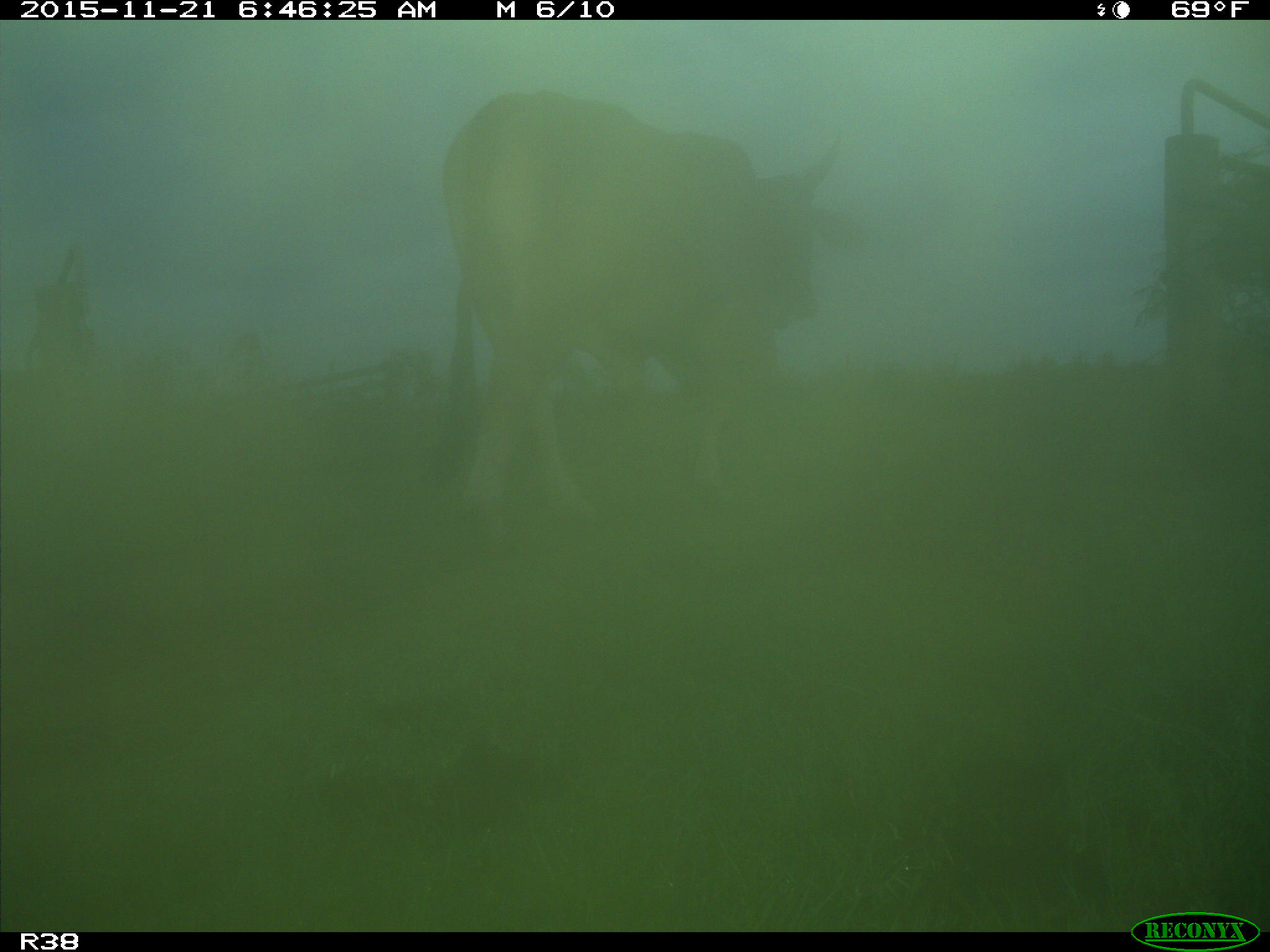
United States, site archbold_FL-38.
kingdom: Animalia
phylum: Chordata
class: Mammalia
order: Artiodactyla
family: Bovidae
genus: Bos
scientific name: Bos taurus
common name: domestic cow